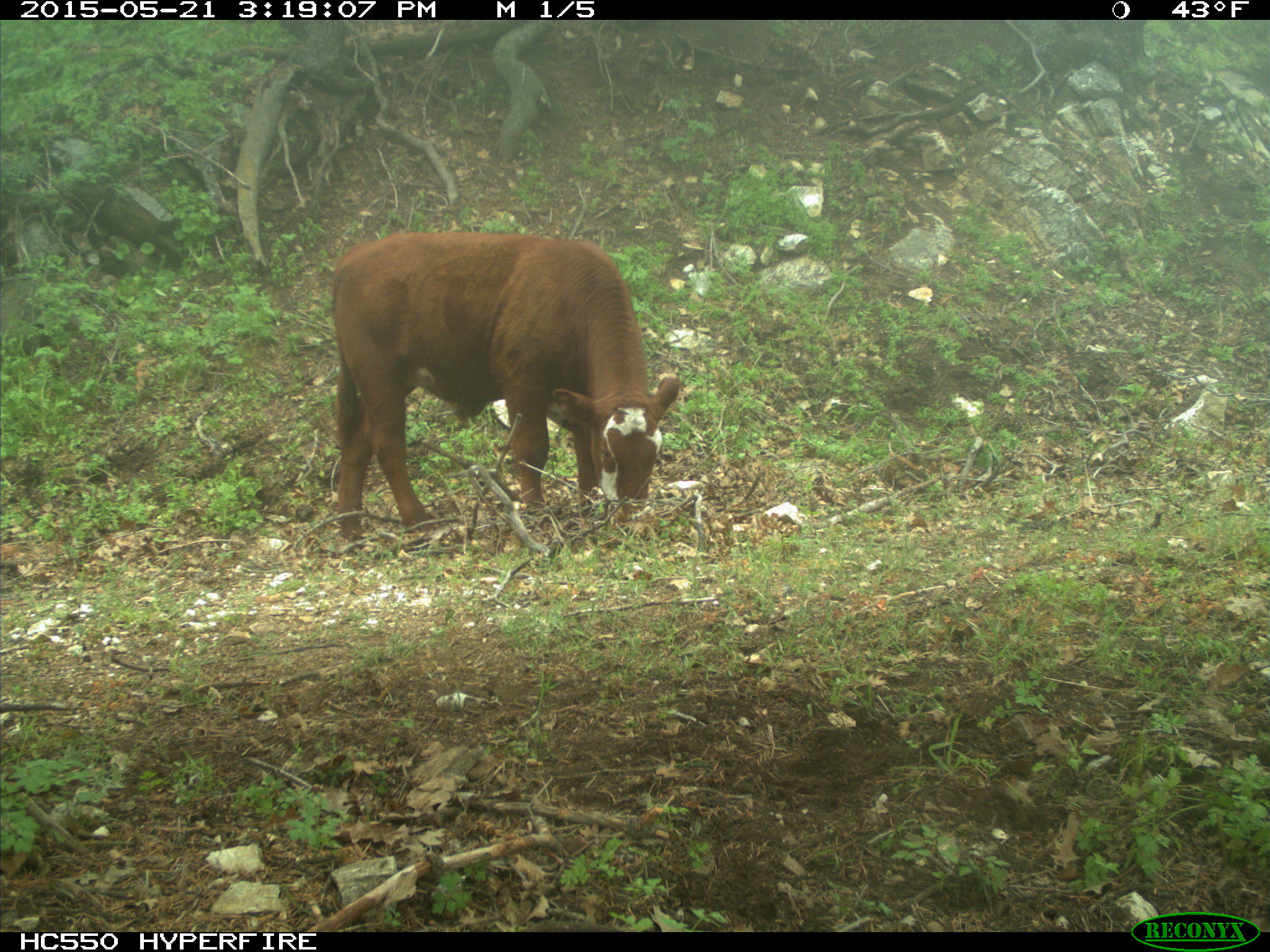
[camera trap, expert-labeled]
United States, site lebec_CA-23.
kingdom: Animalia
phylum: Chordata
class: Mammalia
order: Artiodactyla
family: Bovidae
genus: Bos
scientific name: Bos taurus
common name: domestic cow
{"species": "Bos taurus (domestic cow)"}